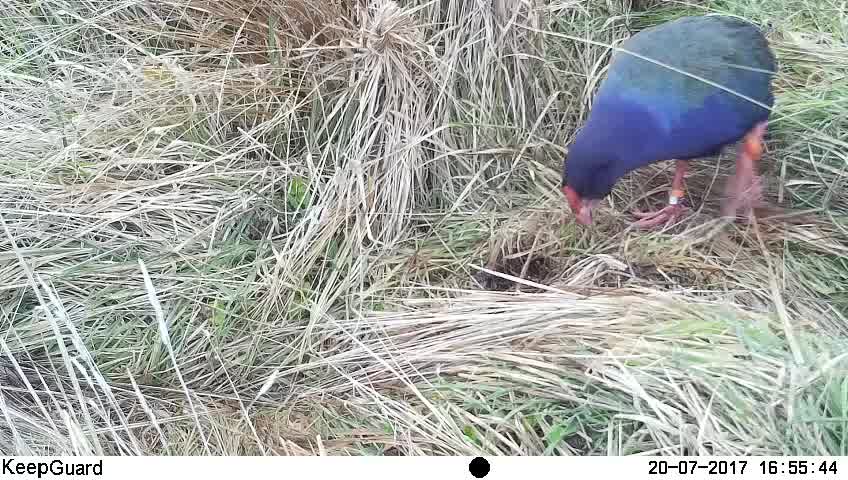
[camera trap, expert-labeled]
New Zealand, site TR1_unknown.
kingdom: Animalia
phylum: Chordata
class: Aves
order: Gruiformes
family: Rallidae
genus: Porphyrio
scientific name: Porphyrio mantelli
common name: takahe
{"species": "takahe (Porphyrio mantelli)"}